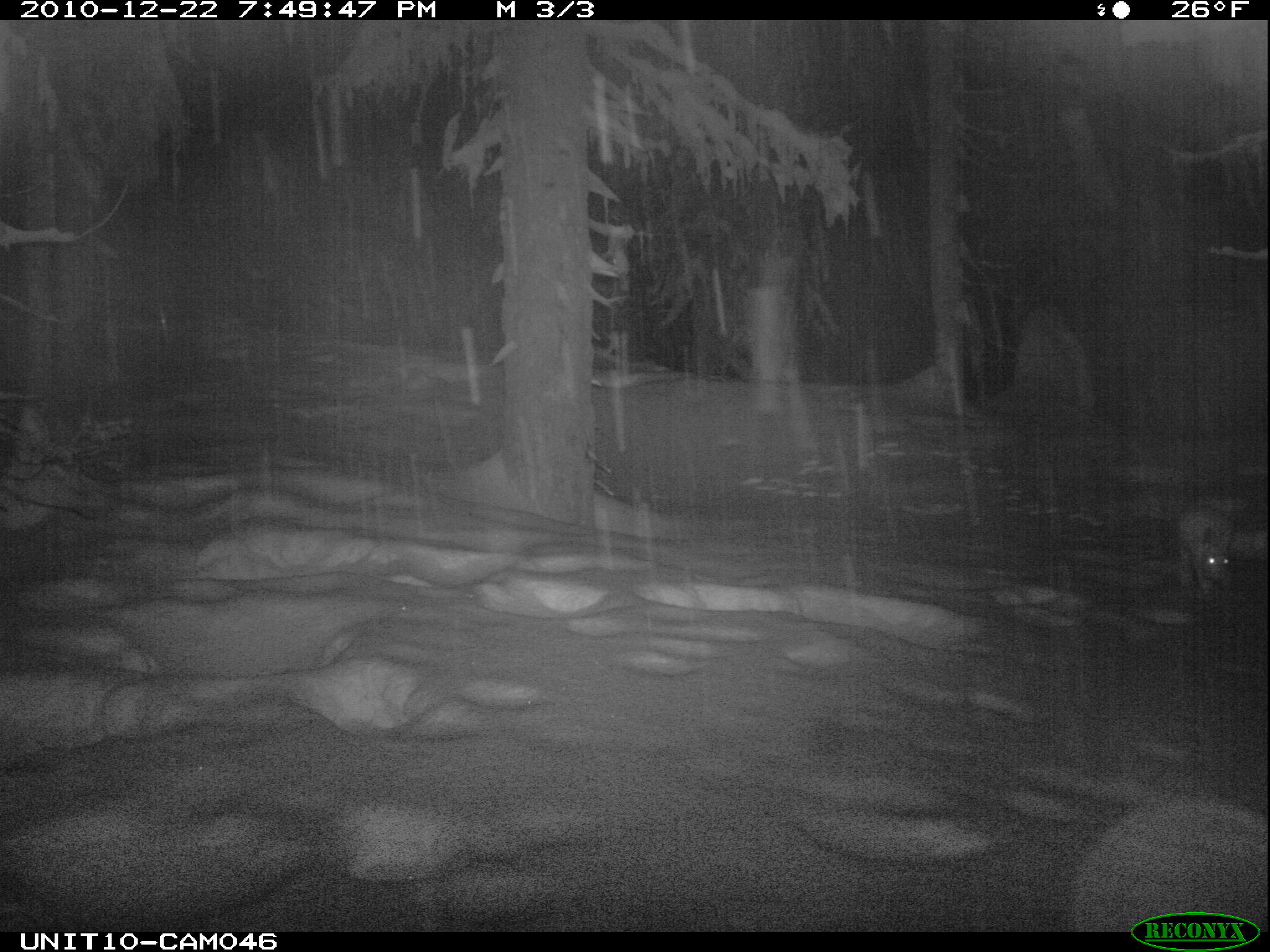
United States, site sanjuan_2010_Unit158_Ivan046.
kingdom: Animalia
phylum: Chordata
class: Mammalia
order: Lagomorpha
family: Leporidae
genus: Lepus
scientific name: Lepus americanus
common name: snowshoe hare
Lepus americanus (snowshoe hare).